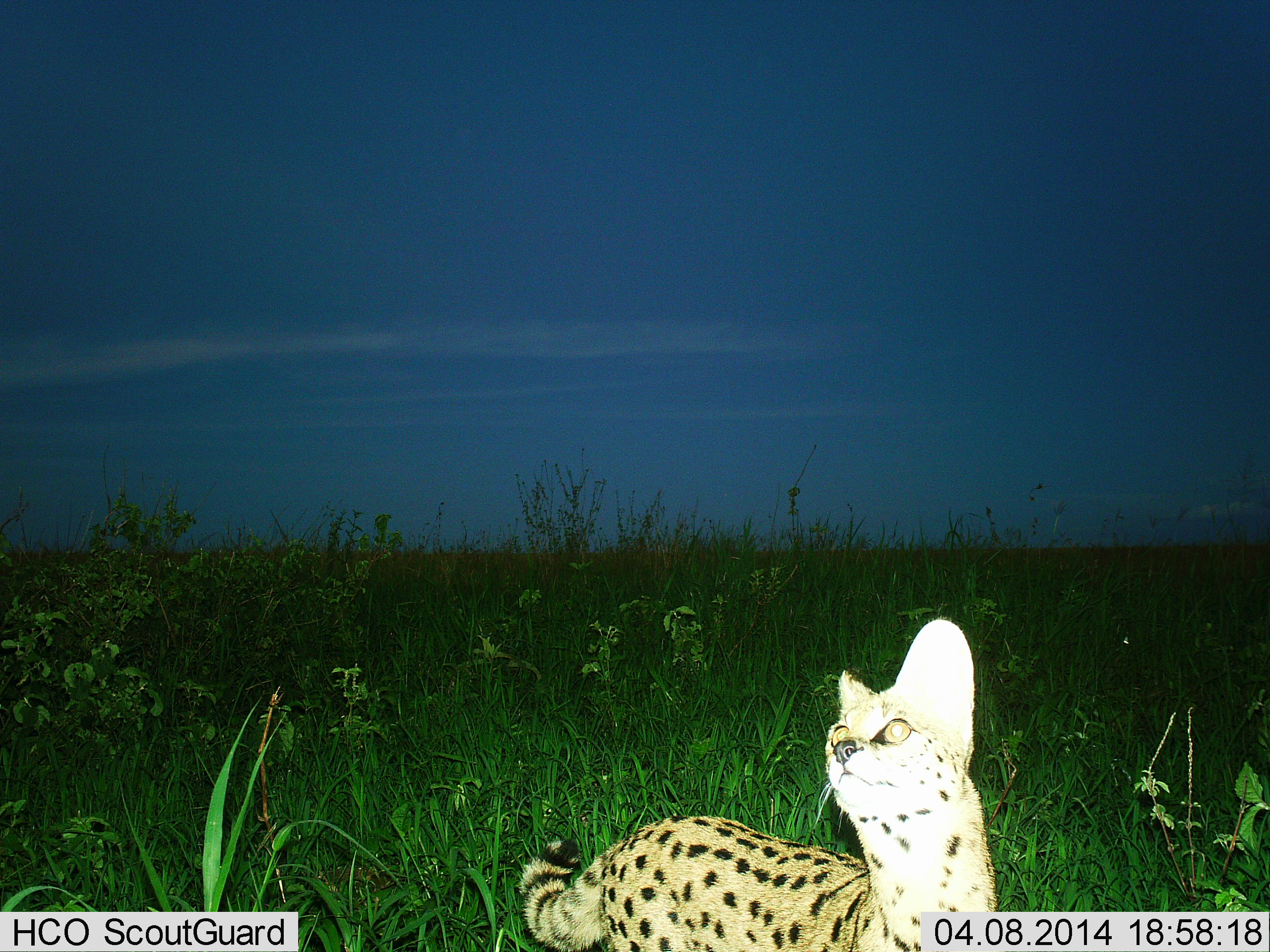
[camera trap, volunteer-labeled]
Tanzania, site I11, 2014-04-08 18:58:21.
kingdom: Animalia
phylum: Chordata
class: Mammalia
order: Carnivora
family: Felidae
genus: Leptailurus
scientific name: Leptailurus serval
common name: serval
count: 1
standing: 91%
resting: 2%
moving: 9%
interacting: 7%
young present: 0%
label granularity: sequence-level